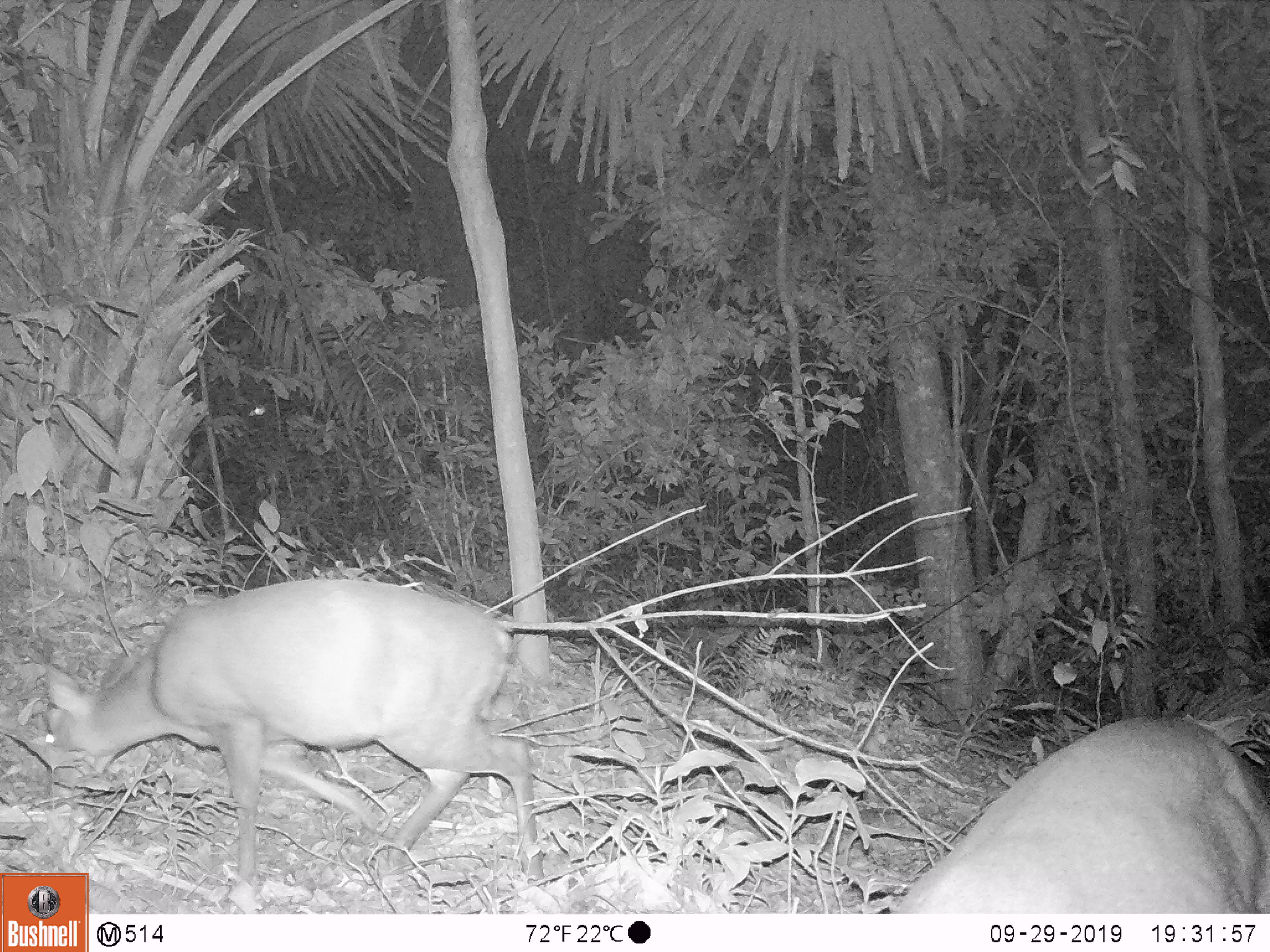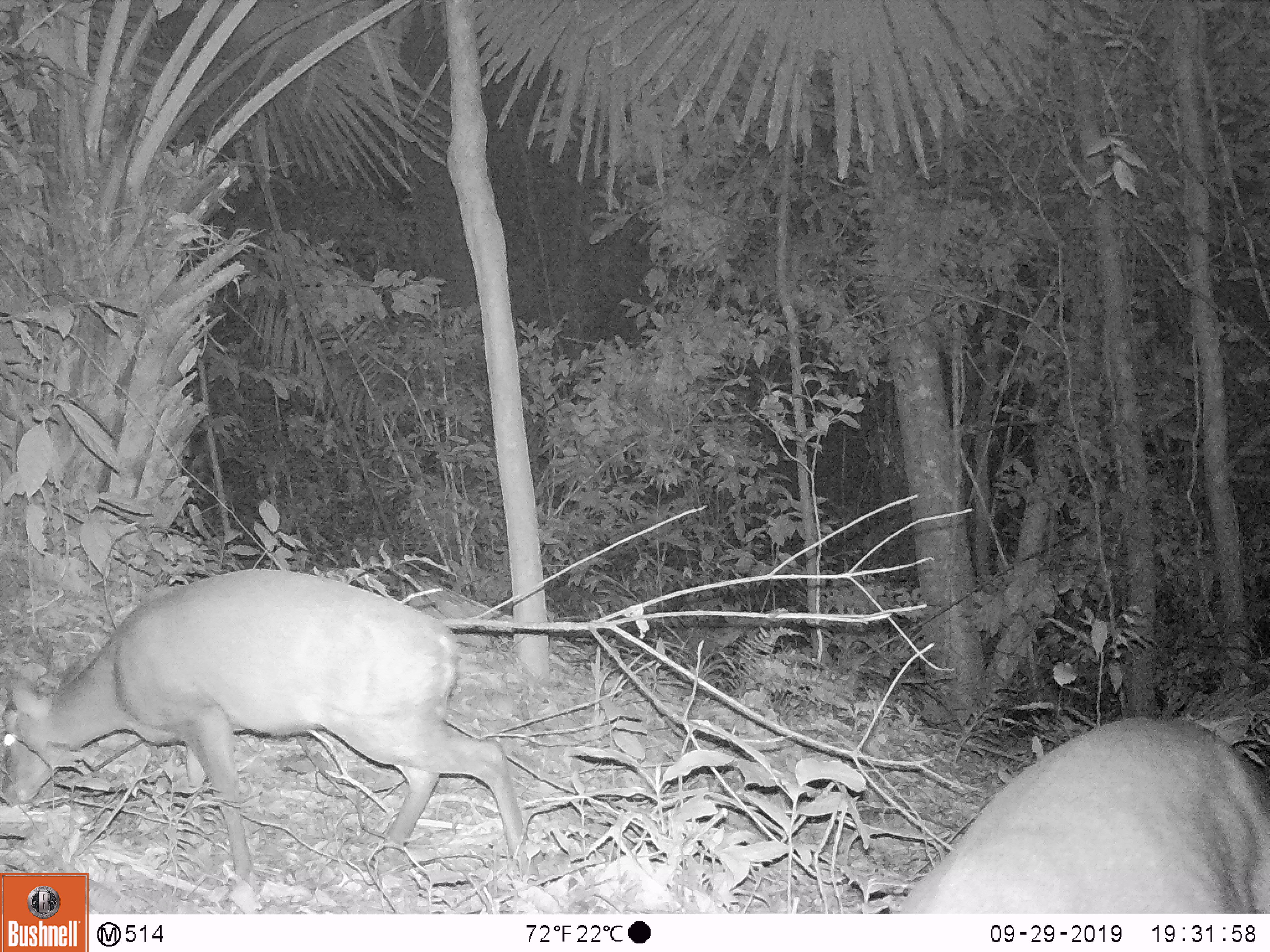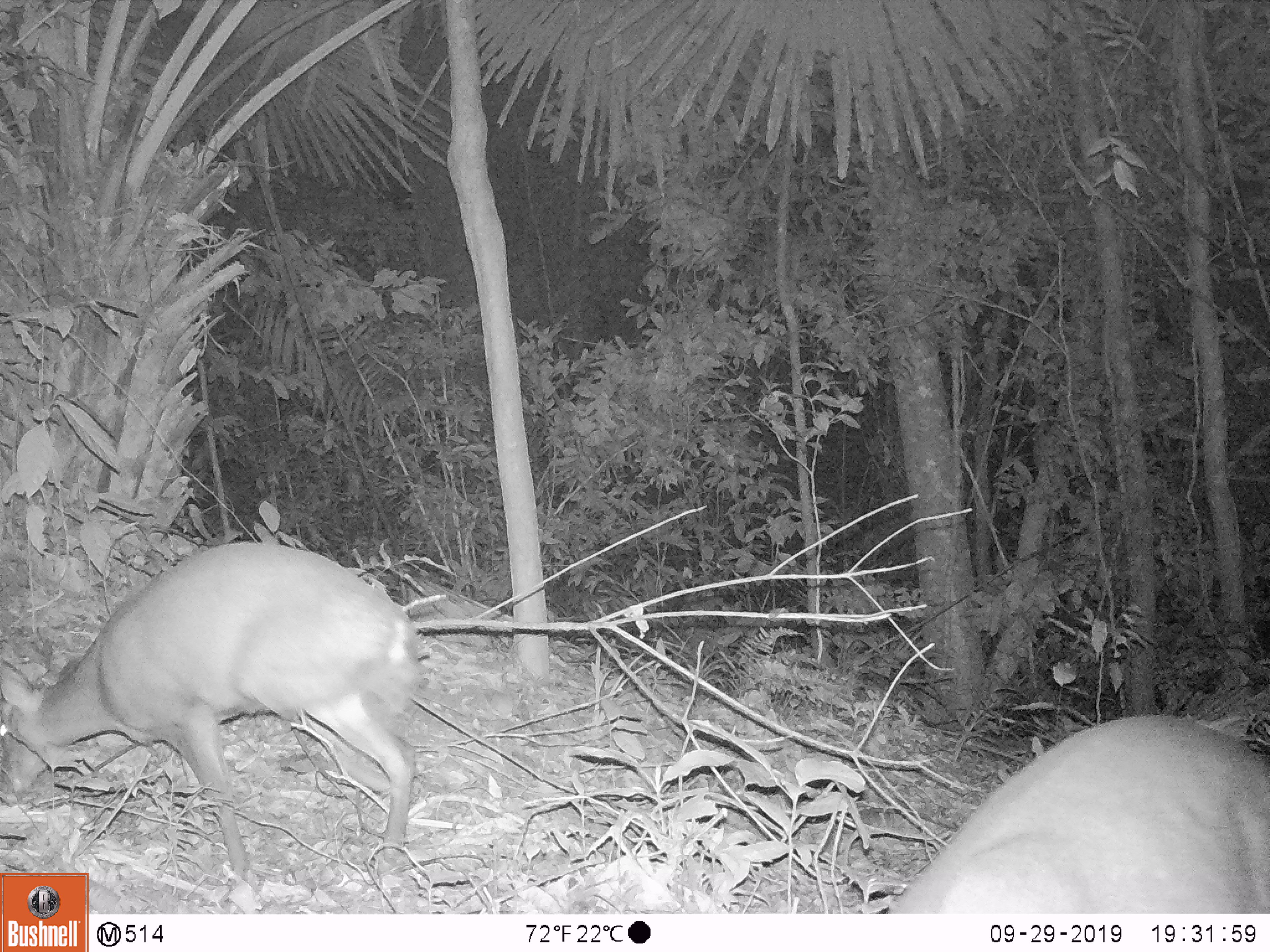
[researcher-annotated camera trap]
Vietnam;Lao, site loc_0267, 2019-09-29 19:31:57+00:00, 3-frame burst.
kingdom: Animalia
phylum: Chordata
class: Mammalia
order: Artiodactyla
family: Cervidae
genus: Muntiacus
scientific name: Muntiacus rooseveltorum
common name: roosevelt's muntjac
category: roosevelts muntjac group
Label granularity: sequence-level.